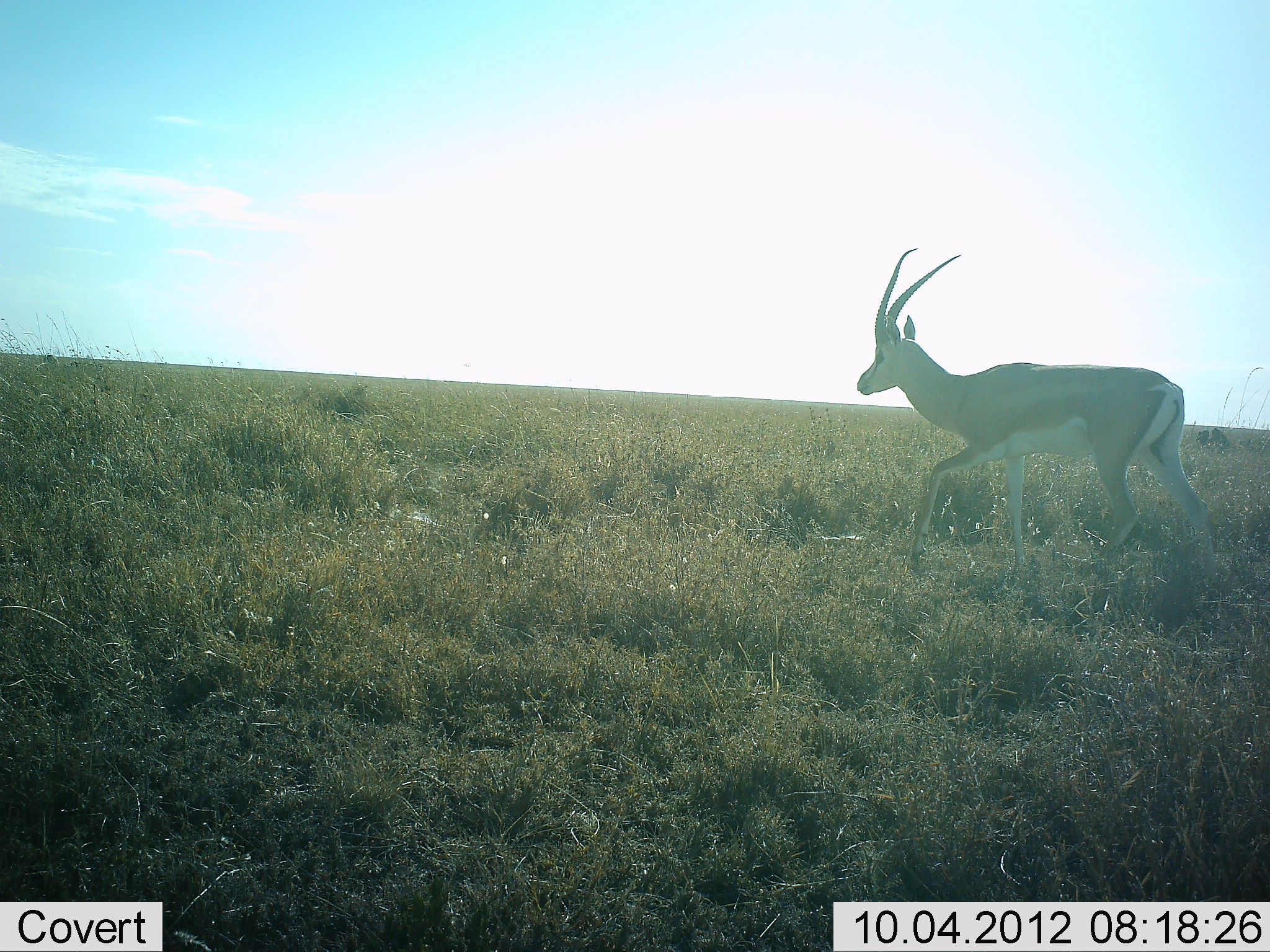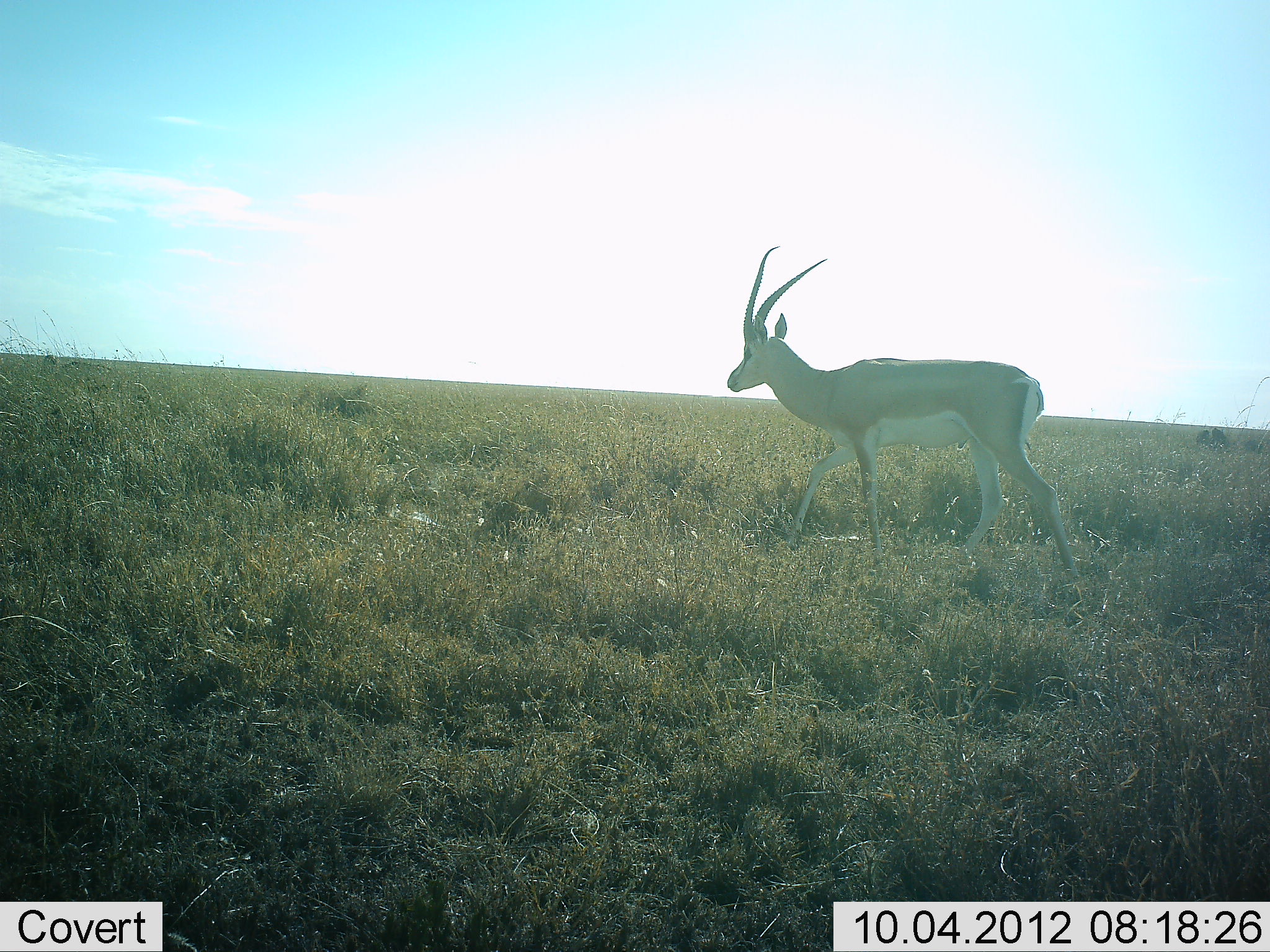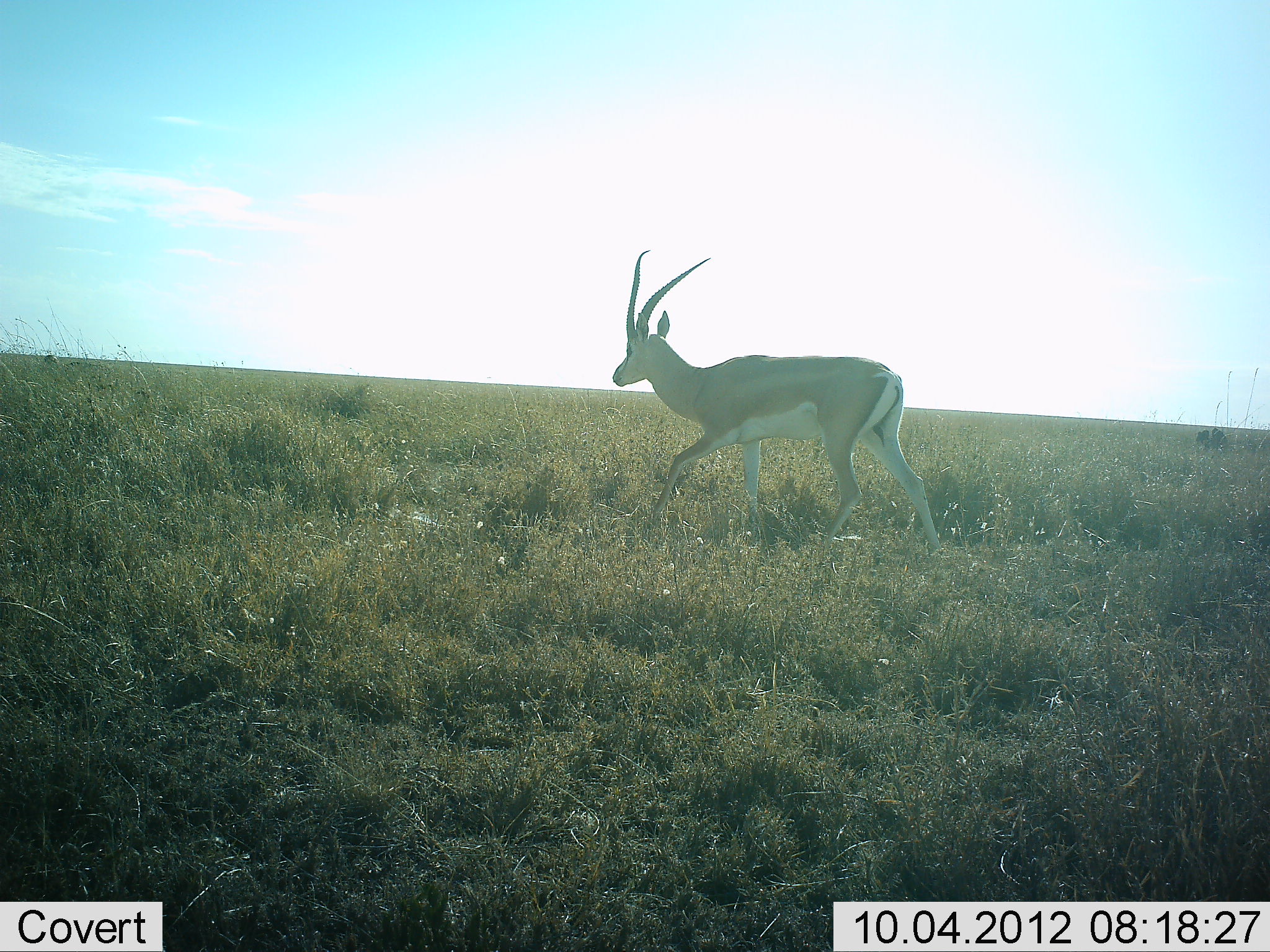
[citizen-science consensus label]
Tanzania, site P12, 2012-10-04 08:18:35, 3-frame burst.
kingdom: Animalia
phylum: Chordata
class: Mammalia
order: Artiodactyla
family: Bovidae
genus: Nanger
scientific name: Nanger granti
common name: grant's gazelle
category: gazellegrants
Gazellegrants (grant's gazelle) (Nanger granti), count 1. Behavior (volunteer vote fractions): standing 0%, resting 0%, moving 100%, interacting 0%. Young present (vote fraction): 0%. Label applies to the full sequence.